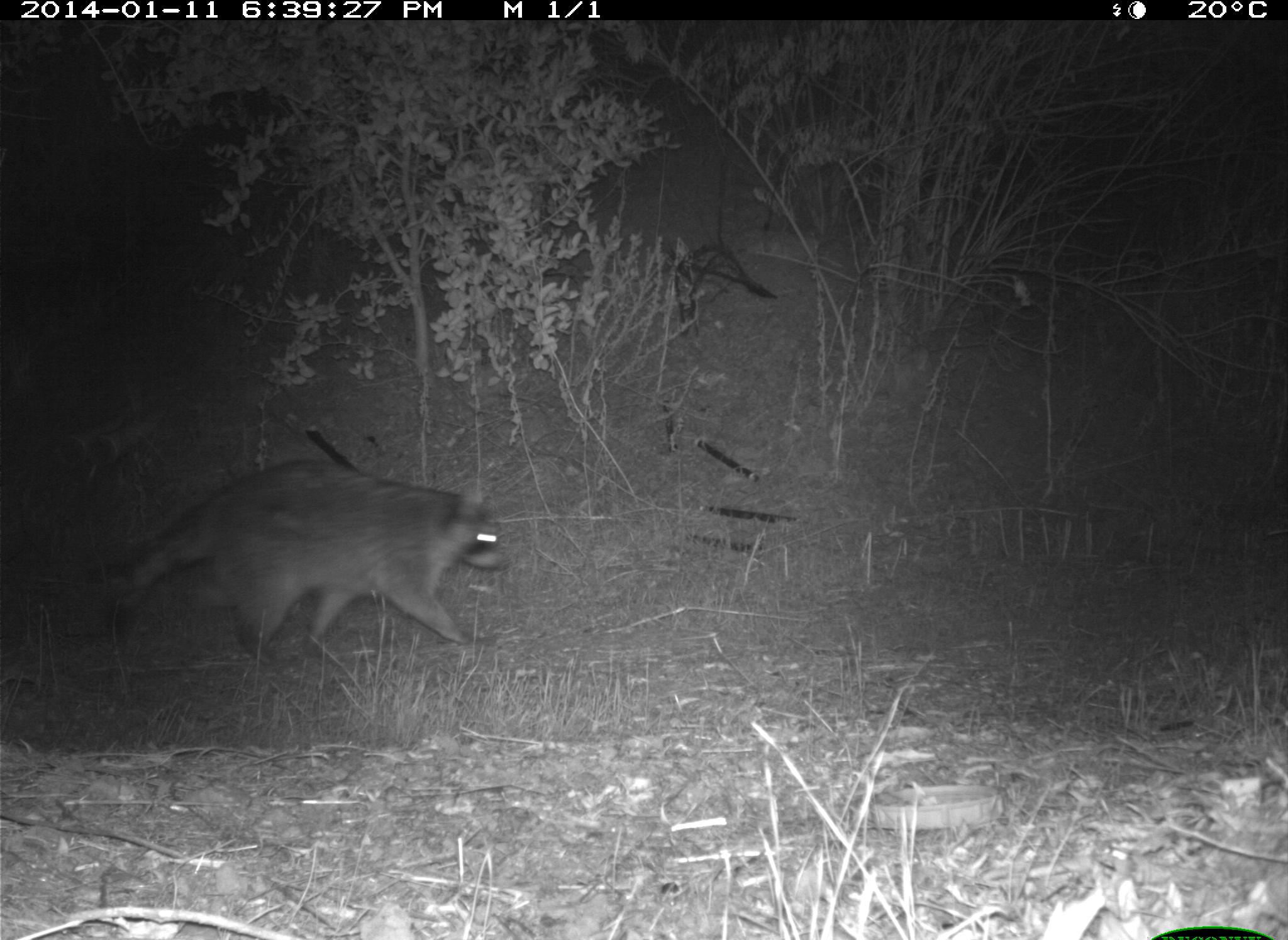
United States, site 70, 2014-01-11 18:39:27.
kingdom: Animalia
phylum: Chordata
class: Mammalia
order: Carnivora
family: Procyonidae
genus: Procyon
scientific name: Procyon lotor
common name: raccoon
Raccoon (Procyon lotor).